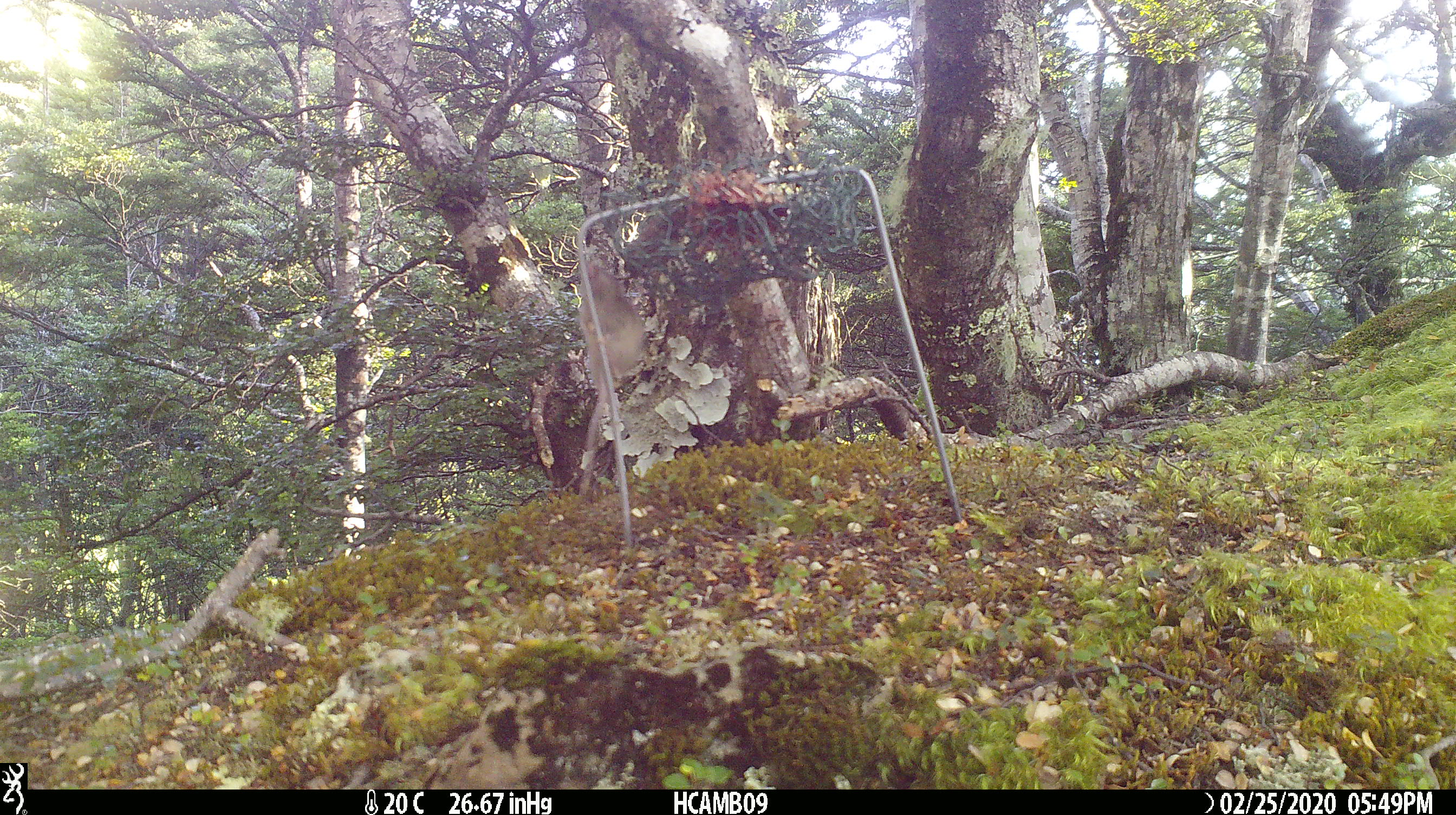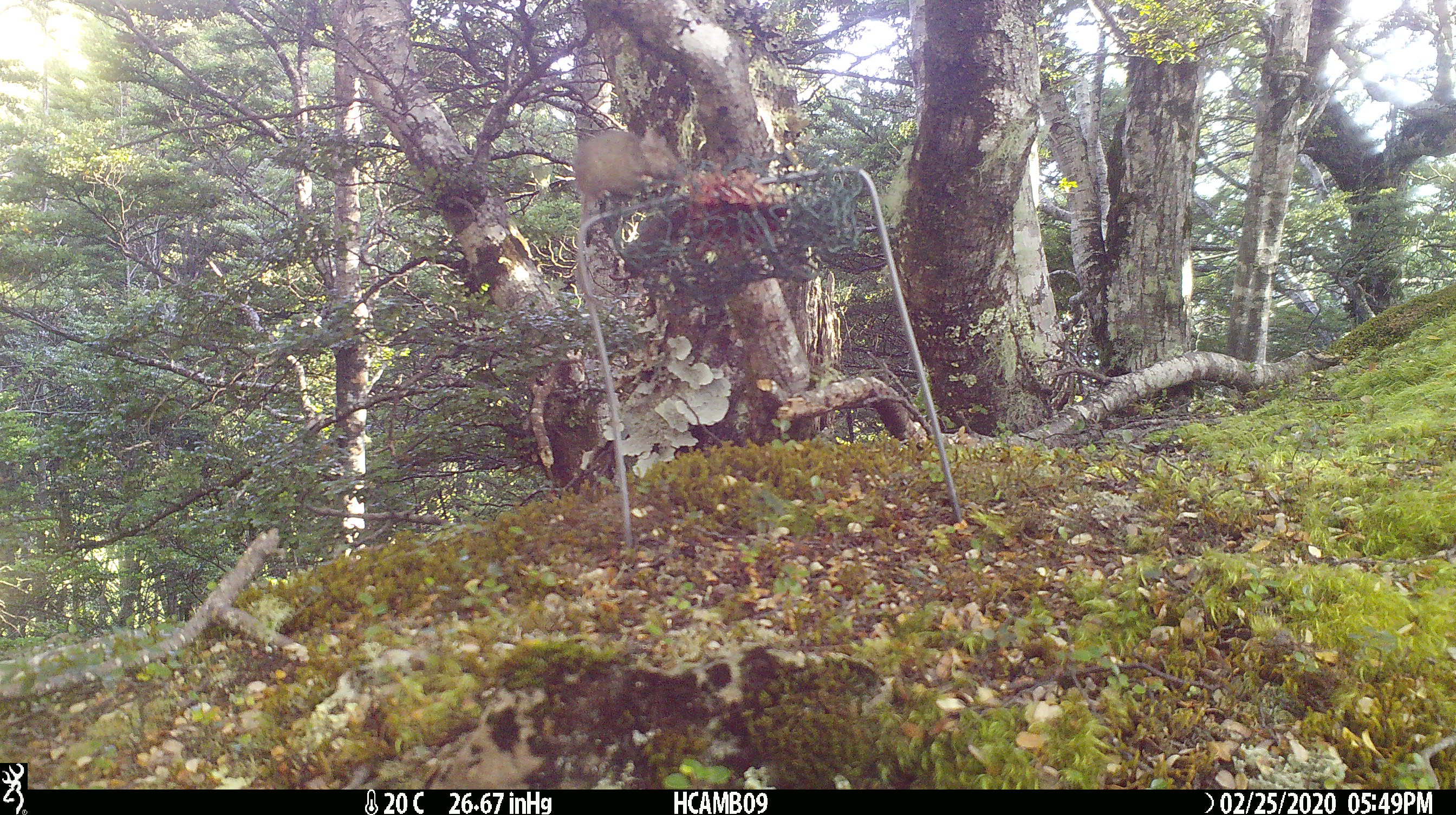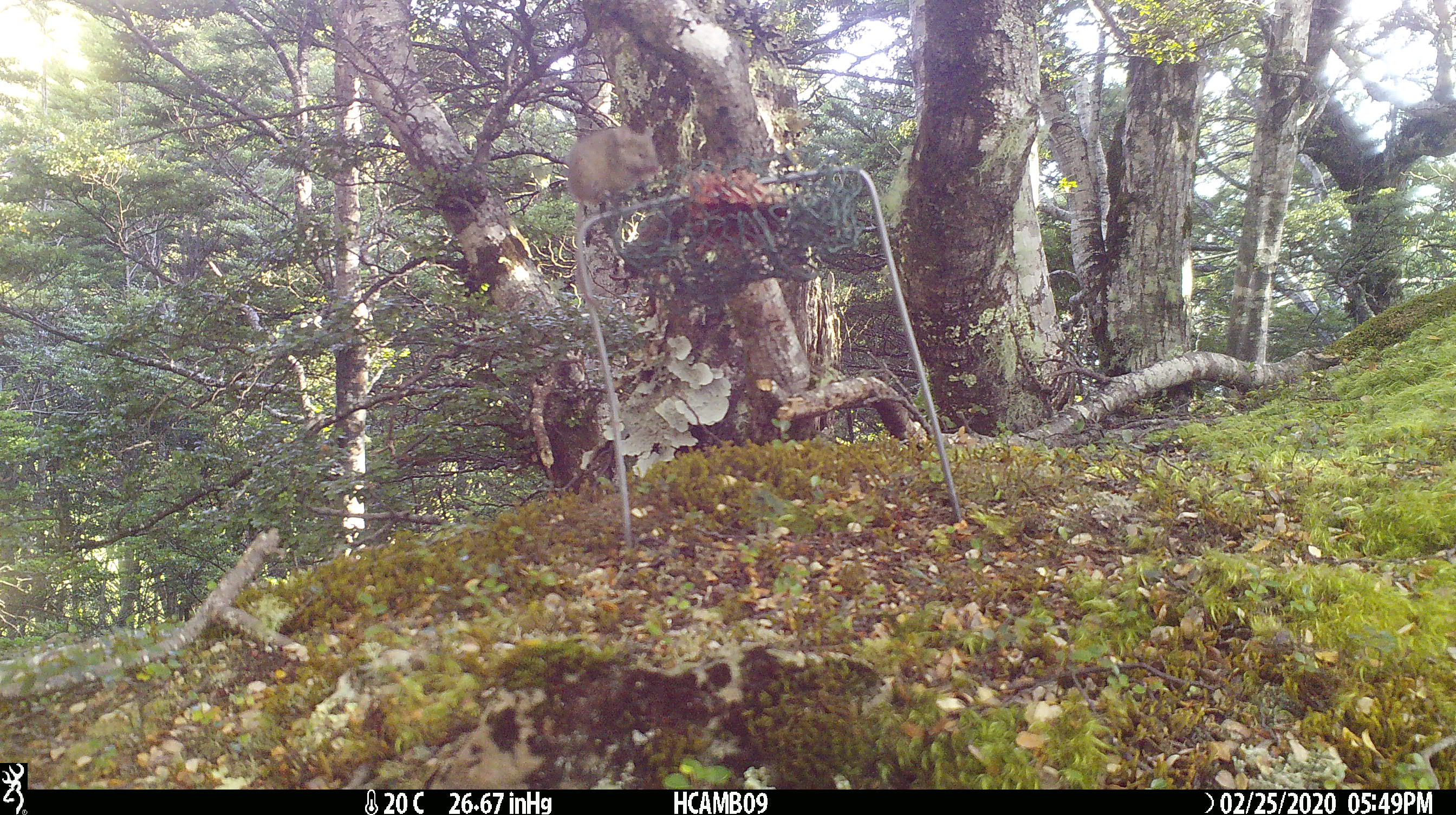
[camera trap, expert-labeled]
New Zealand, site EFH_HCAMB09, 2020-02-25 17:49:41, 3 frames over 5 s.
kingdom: Animalia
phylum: Chordata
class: Mammalia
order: Rodentia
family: Muridae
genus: Mus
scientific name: Mus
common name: mouse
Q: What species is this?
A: Mouse (Mus).